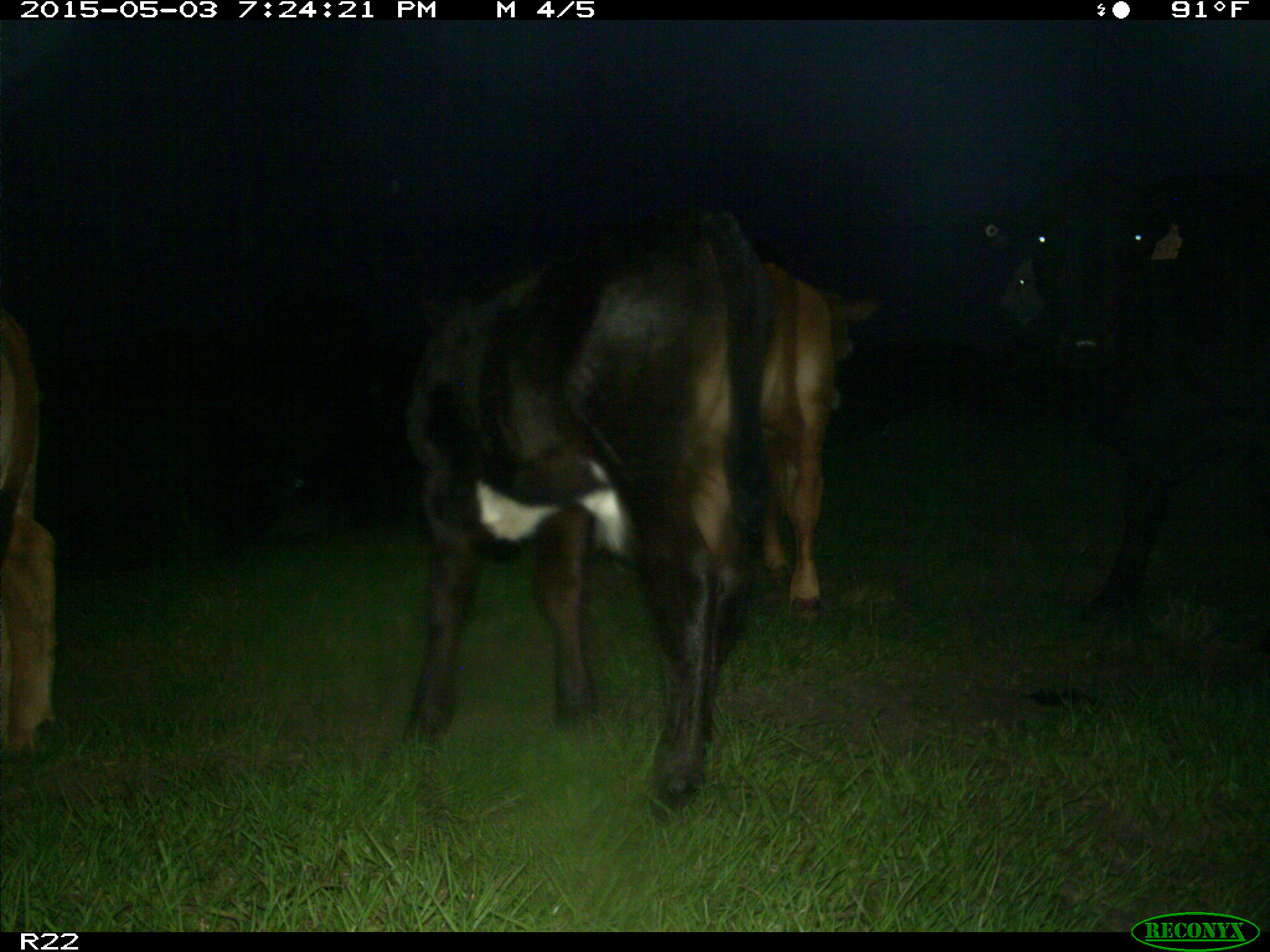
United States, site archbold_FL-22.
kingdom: Animalia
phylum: Chordata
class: Mammalia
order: Artiodactyla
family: Bovidae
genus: Bos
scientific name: Bos taurus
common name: domestic cow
Bos taurus (domestic cow).